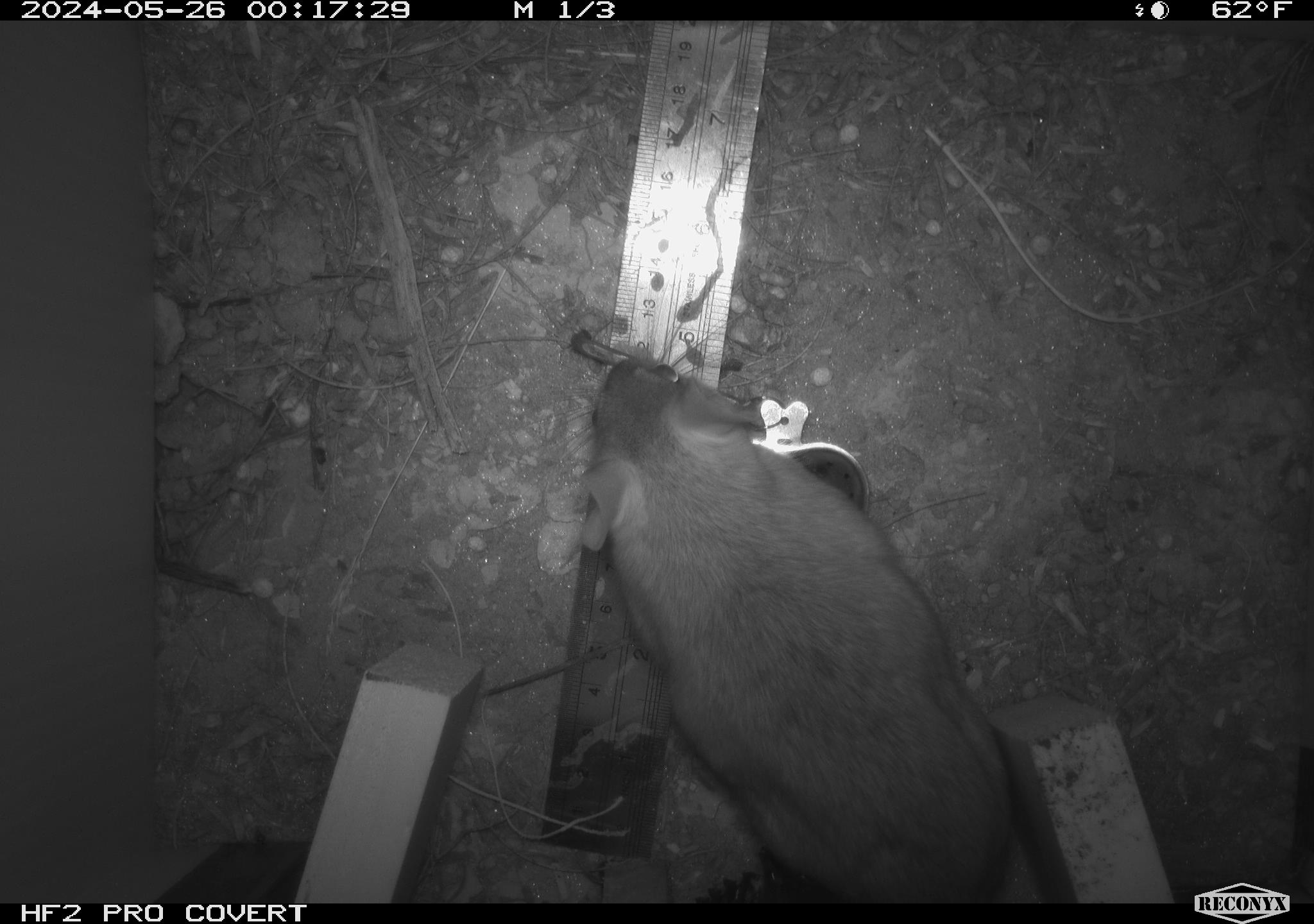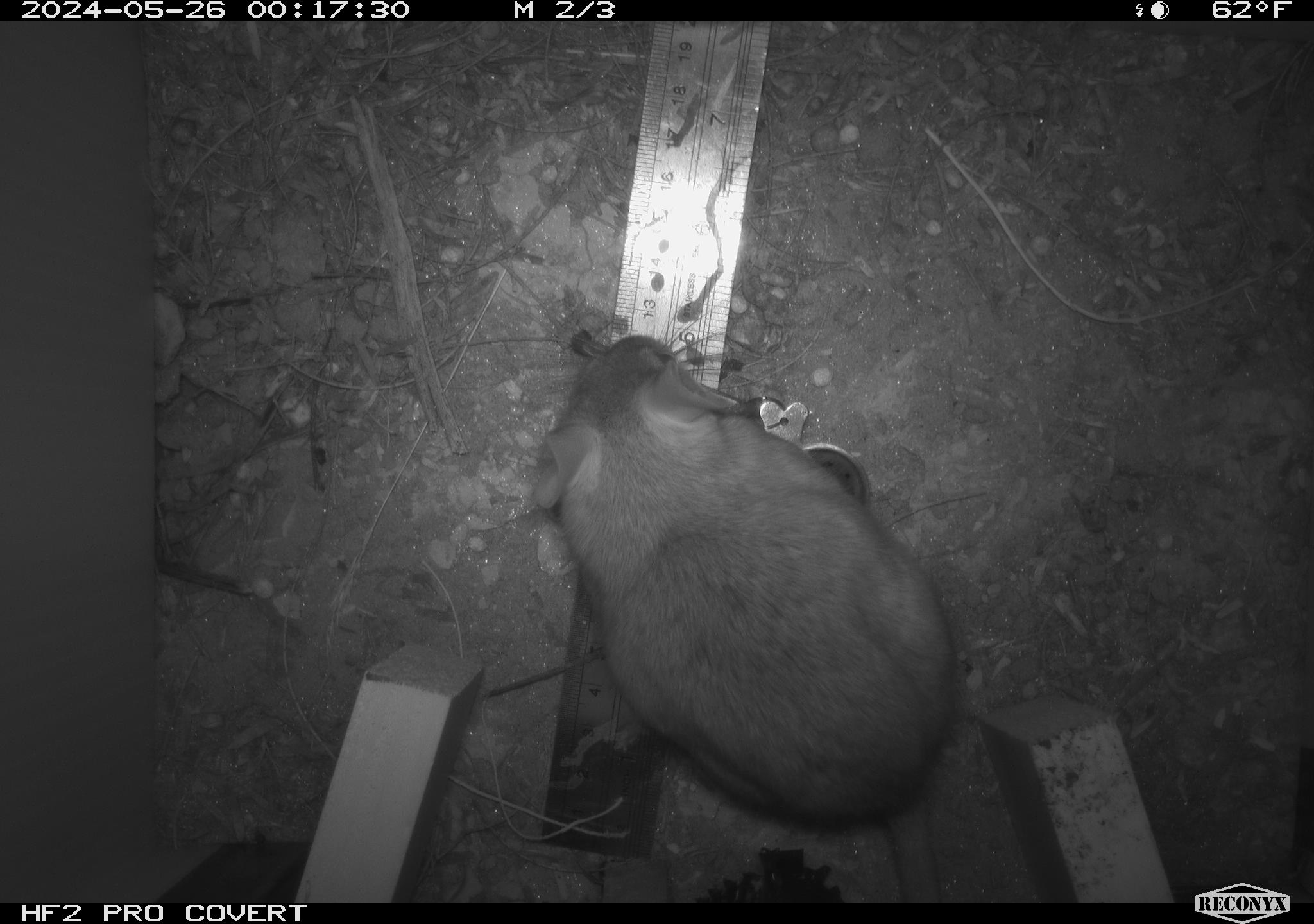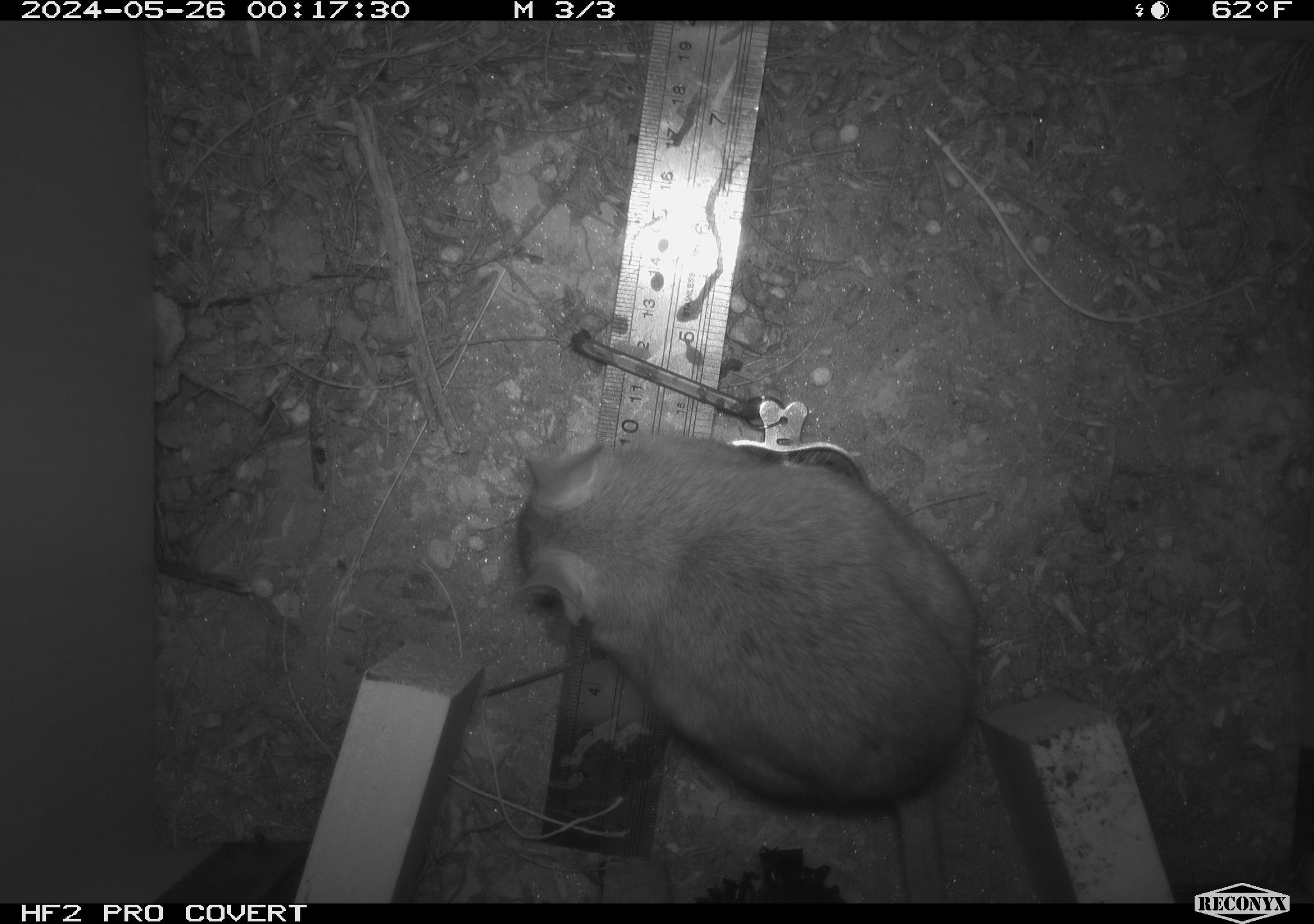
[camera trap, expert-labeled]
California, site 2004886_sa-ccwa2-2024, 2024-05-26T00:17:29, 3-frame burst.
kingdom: Animalia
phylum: Chordata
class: Mammalia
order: Rodentia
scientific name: Rodentia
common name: woodrat or rat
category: woodrat or rat species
Woodrat or rat species (woodrat or rat) (Rodentia).